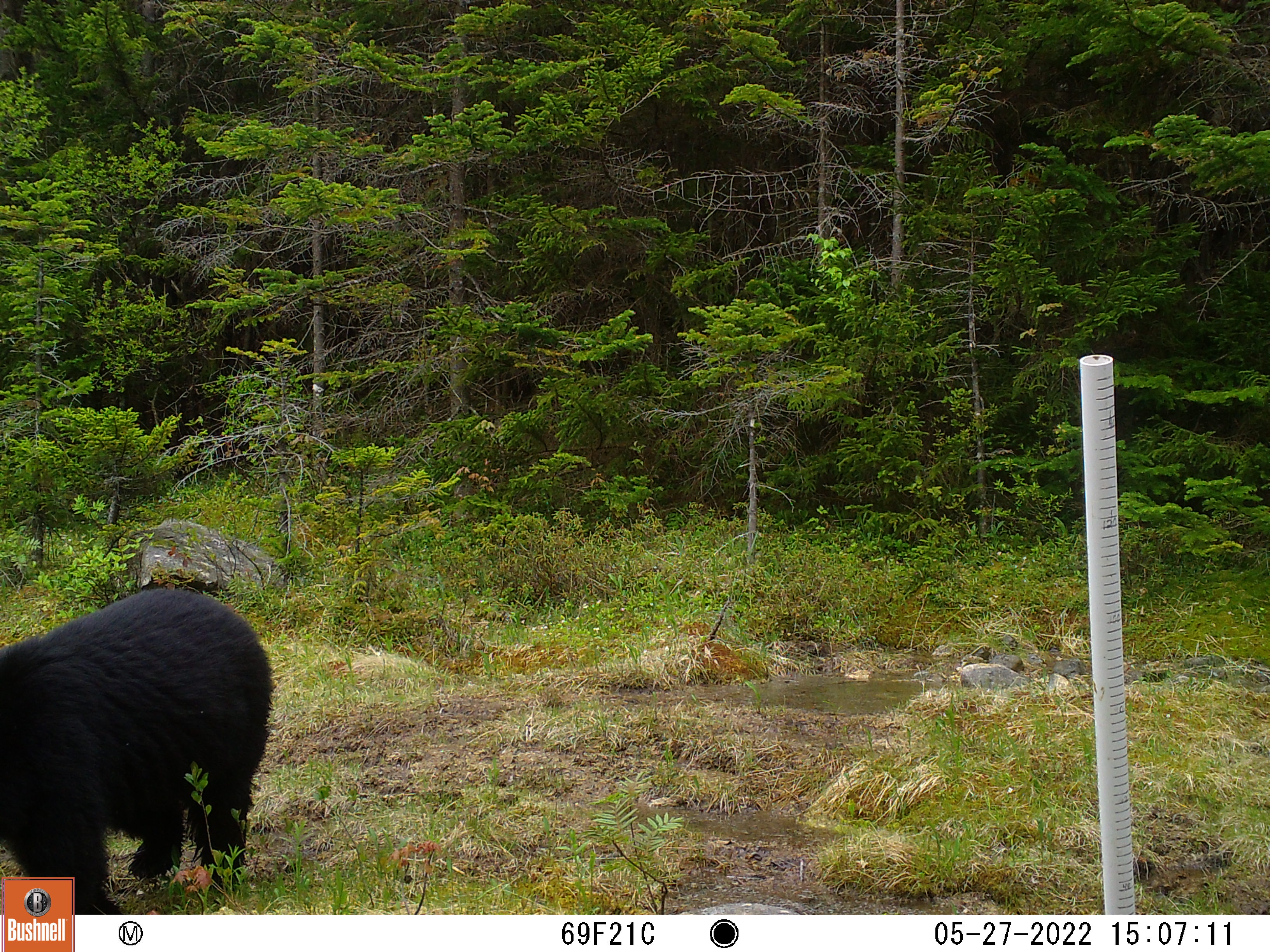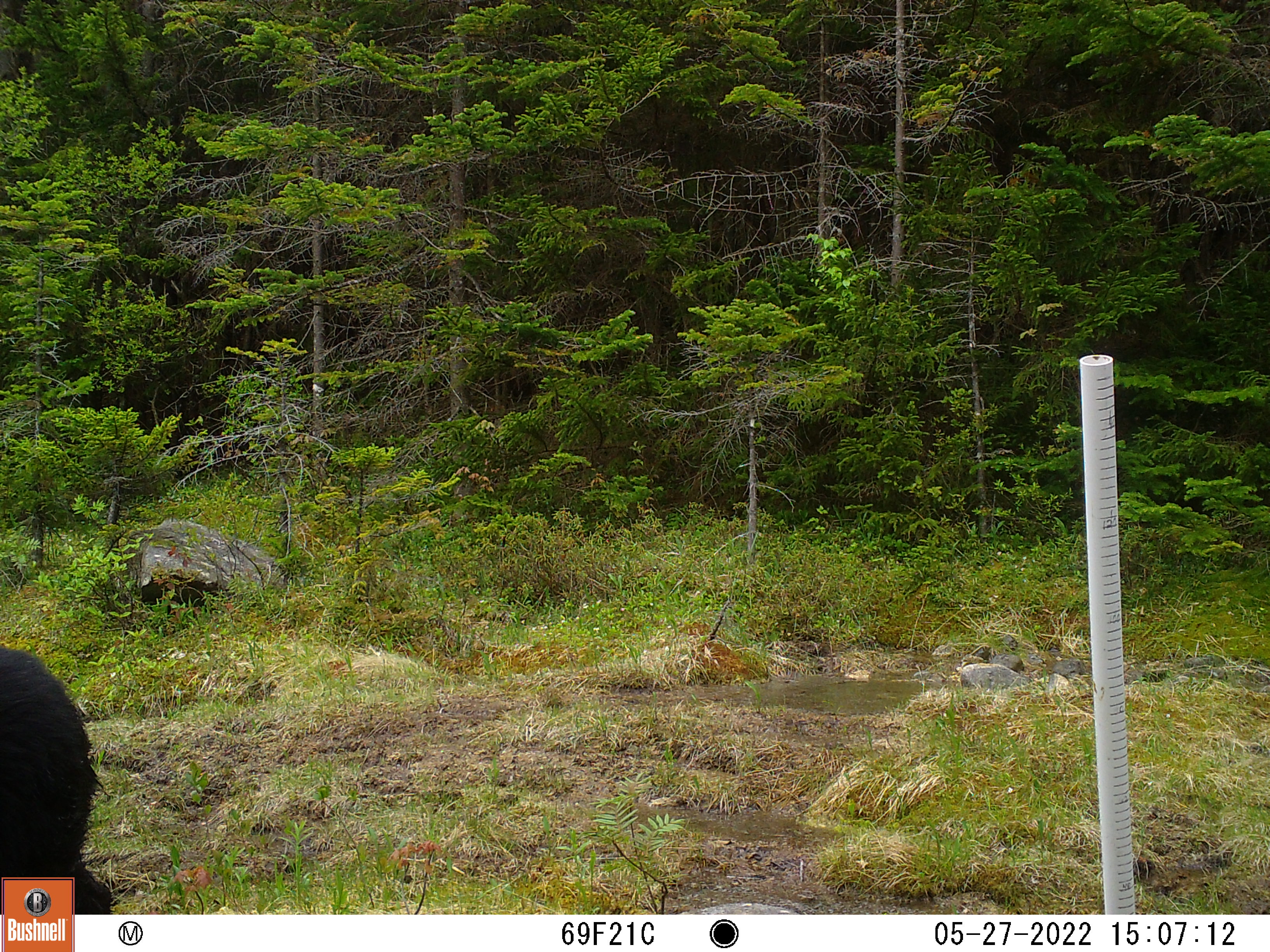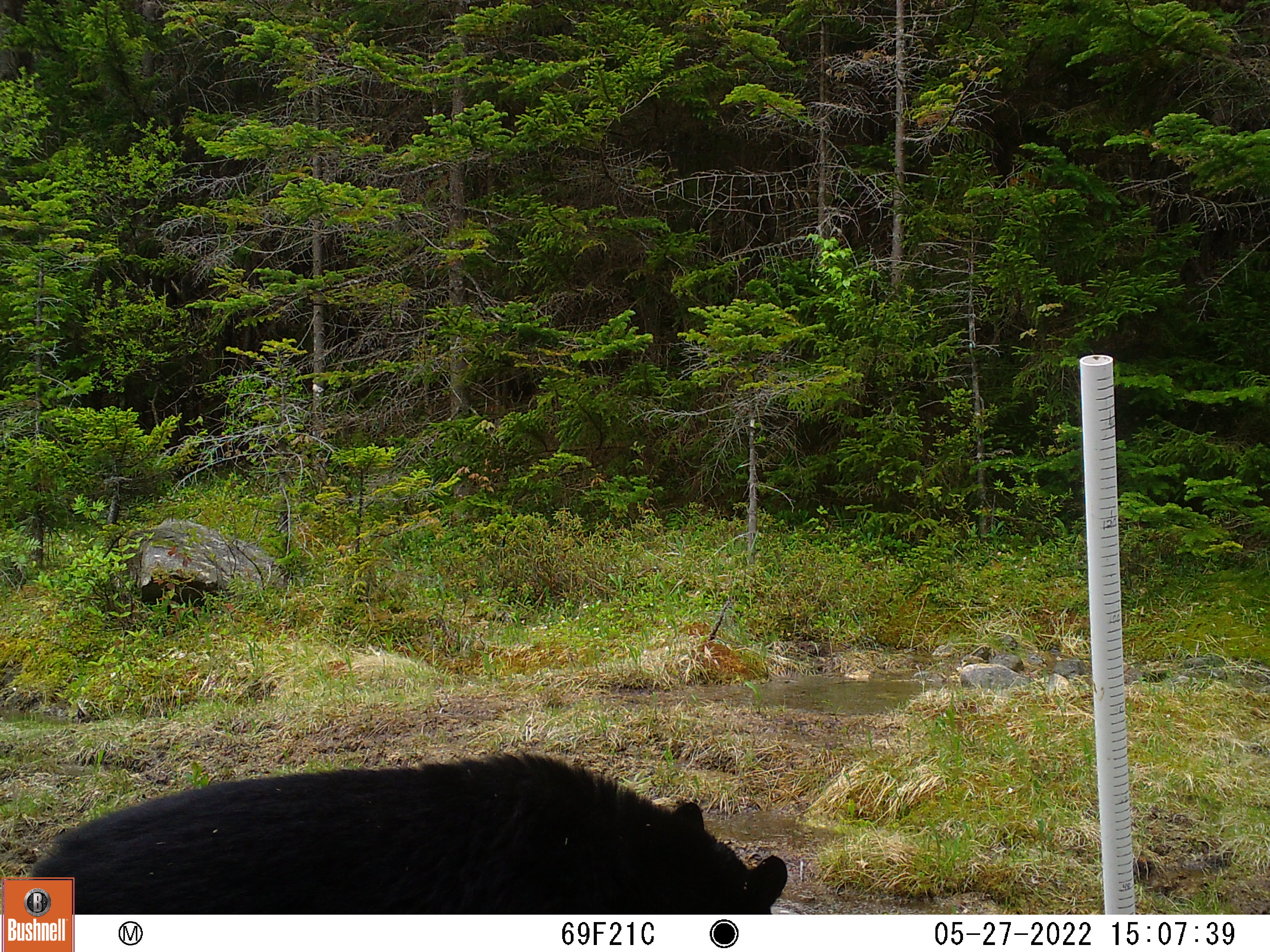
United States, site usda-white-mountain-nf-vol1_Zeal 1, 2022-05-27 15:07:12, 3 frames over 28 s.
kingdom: Animalia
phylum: Chordata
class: Mammalia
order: Carnivora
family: Ursidae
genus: Ursus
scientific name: Ursus americanus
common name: black bear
Black bear (Ursus americanus).